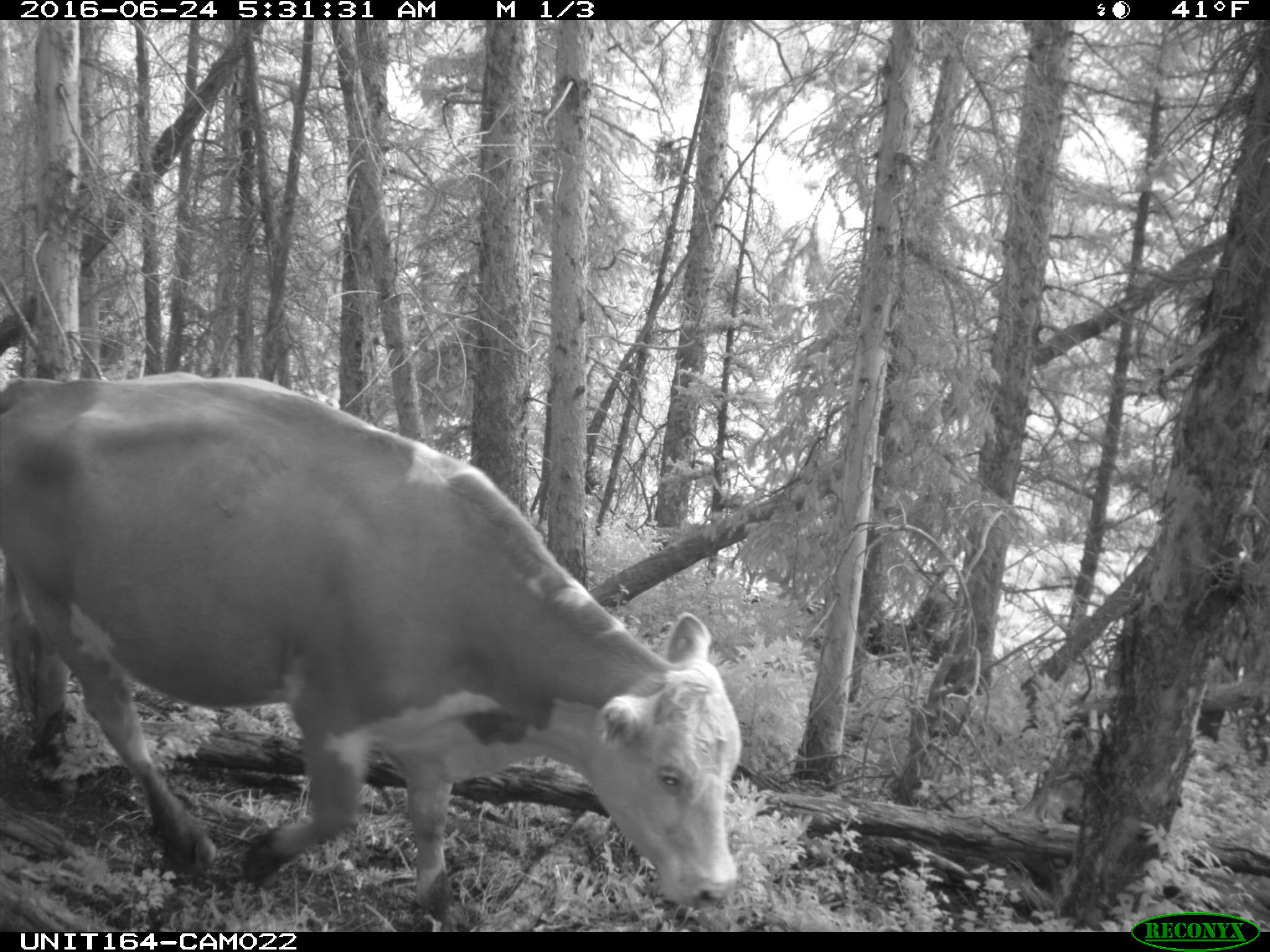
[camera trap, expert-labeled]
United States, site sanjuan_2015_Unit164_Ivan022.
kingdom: Animalia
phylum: Chordata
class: Mammalia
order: Artiodactyla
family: Bovidae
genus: Bos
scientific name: Bos taurus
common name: domestic cow